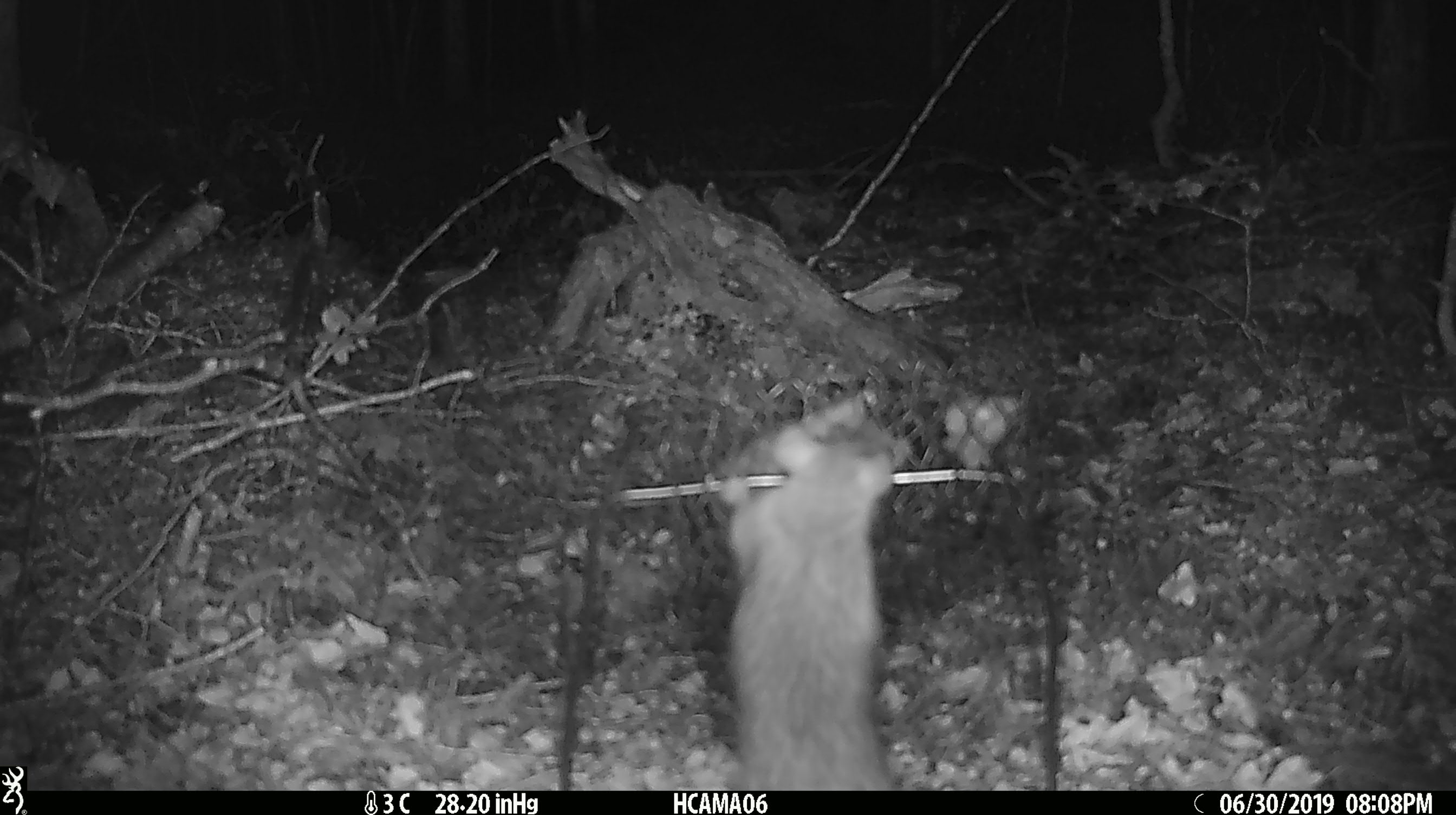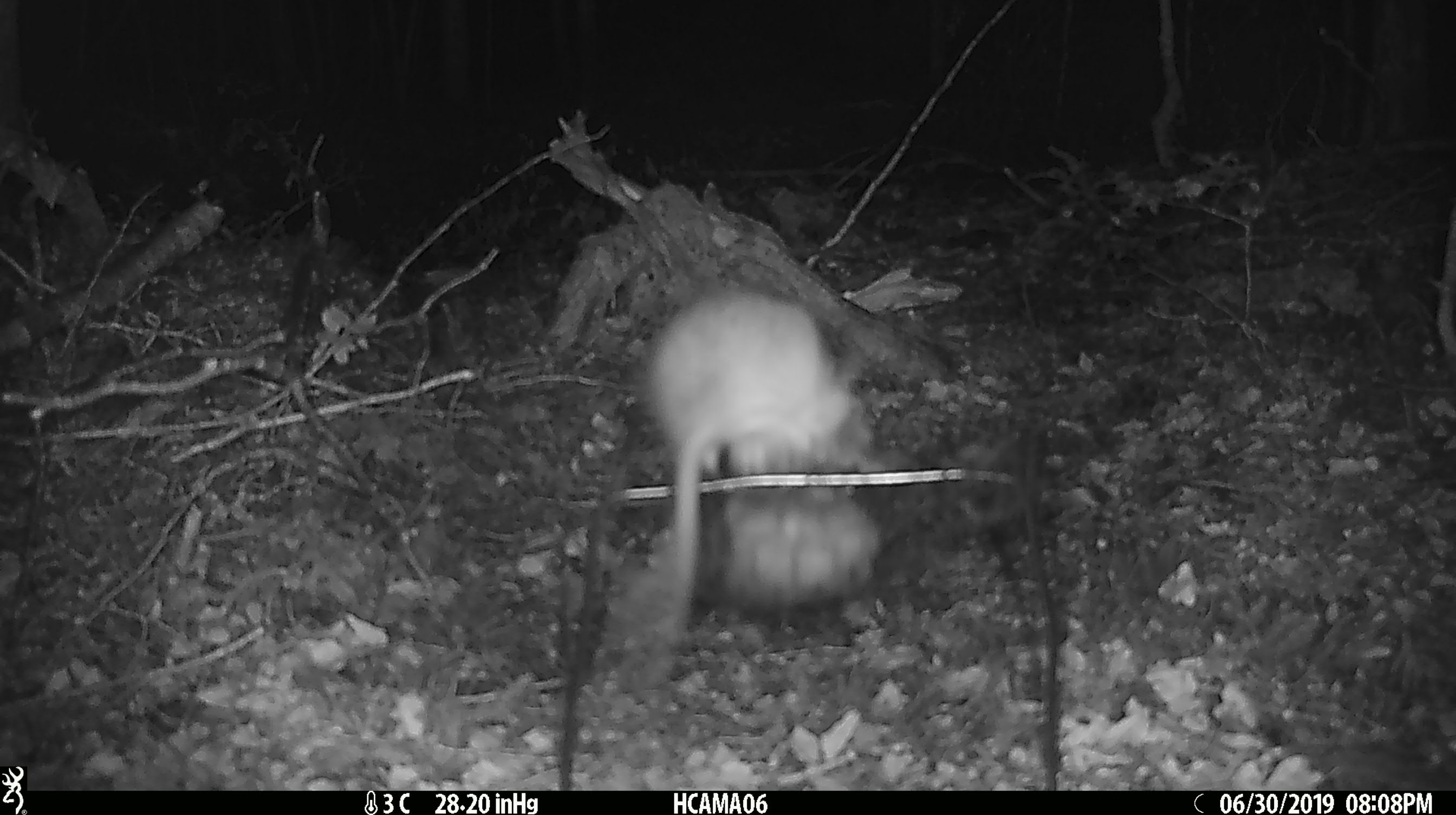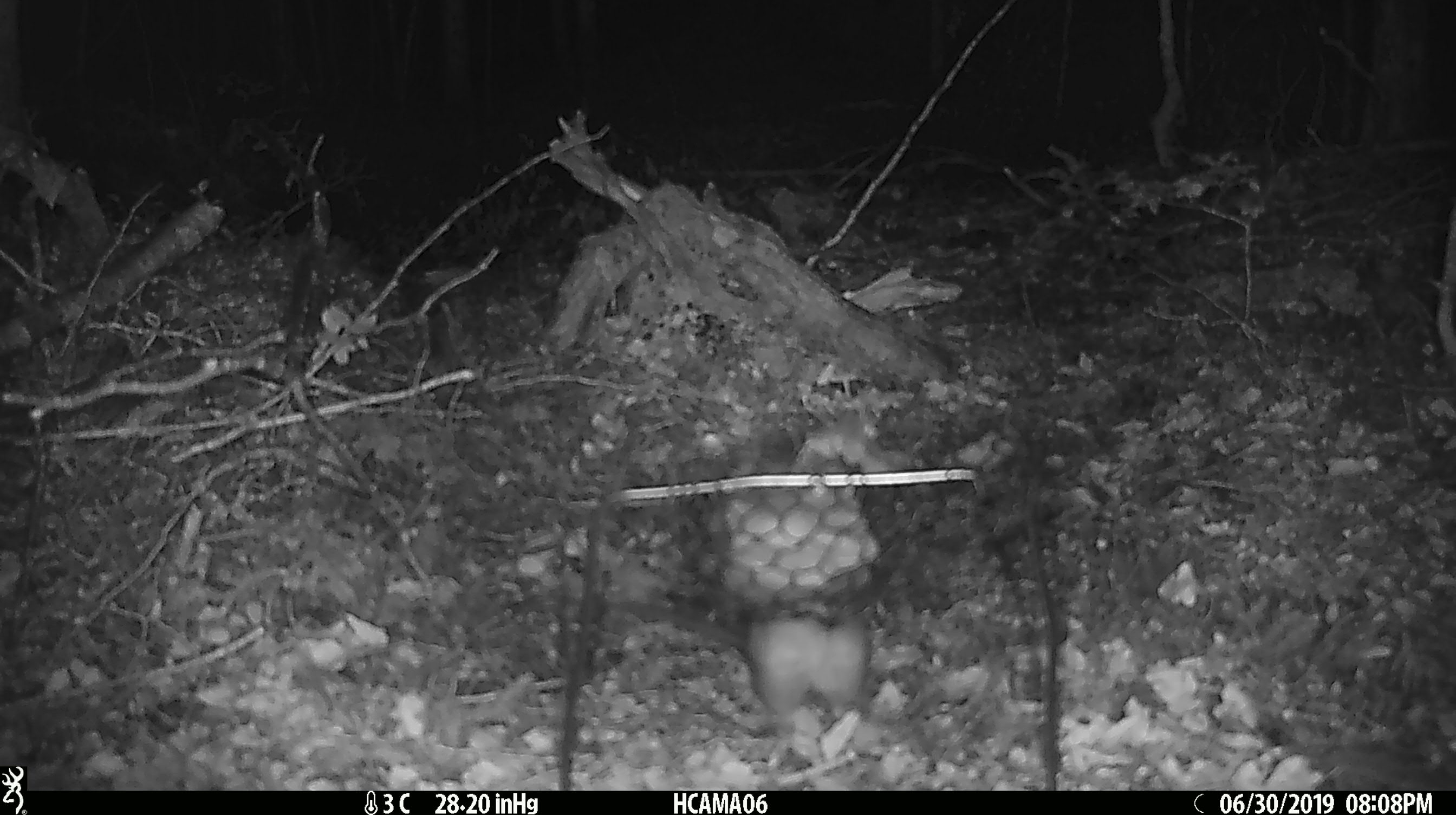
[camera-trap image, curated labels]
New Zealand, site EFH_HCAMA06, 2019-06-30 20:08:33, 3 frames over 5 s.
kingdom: Animalia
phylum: Chordata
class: Mammalia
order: Rodentia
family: Muridae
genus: Rattus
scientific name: Rattus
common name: rat